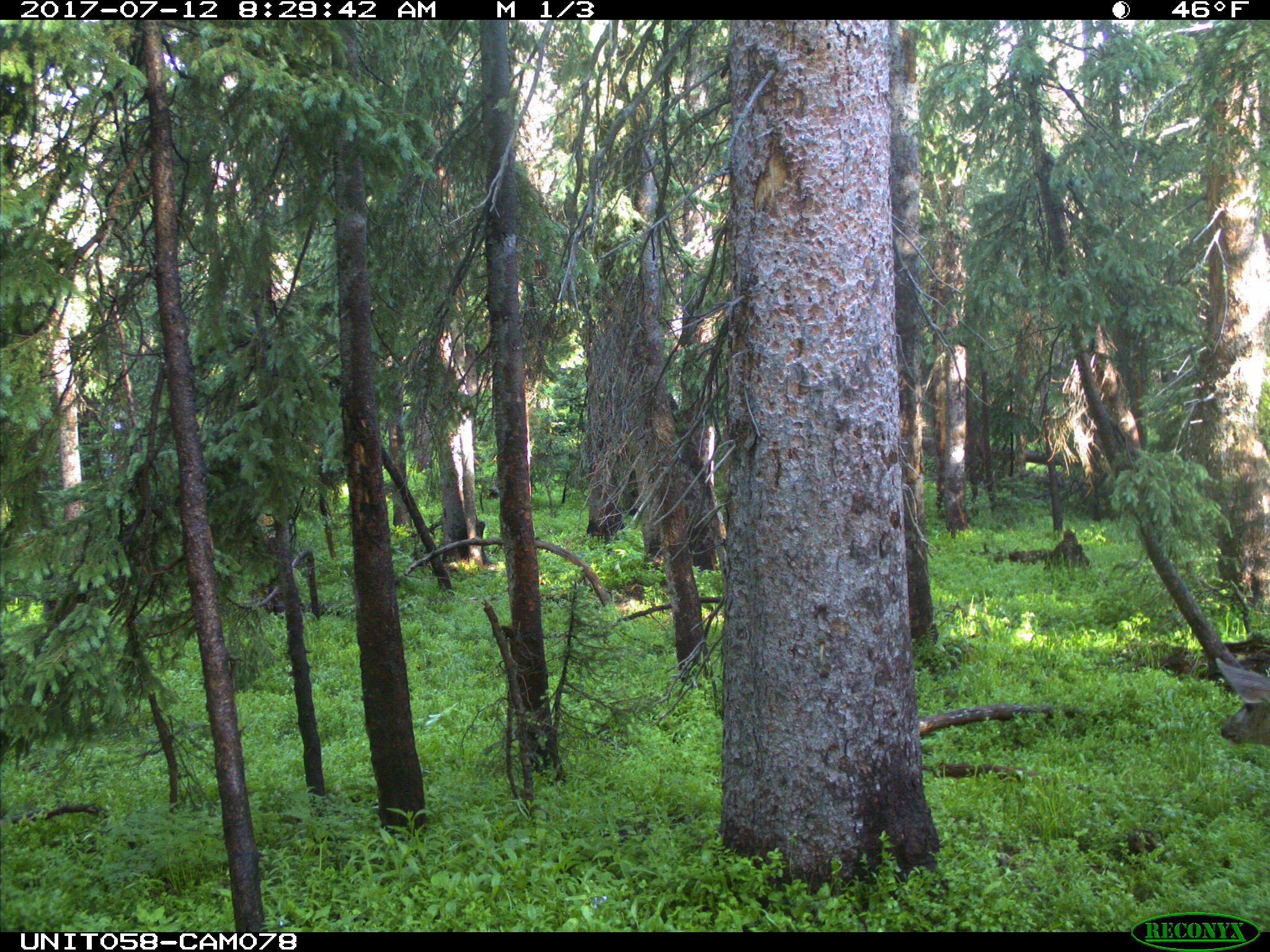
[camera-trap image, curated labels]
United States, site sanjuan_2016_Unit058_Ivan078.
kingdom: Animalia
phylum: Chordata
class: Mammalia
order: Artiodactyla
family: Cervidae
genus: Odocoileus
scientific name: Odocoileus hemionus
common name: mule deer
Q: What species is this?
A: Odocoileus hemionus (mule deer).